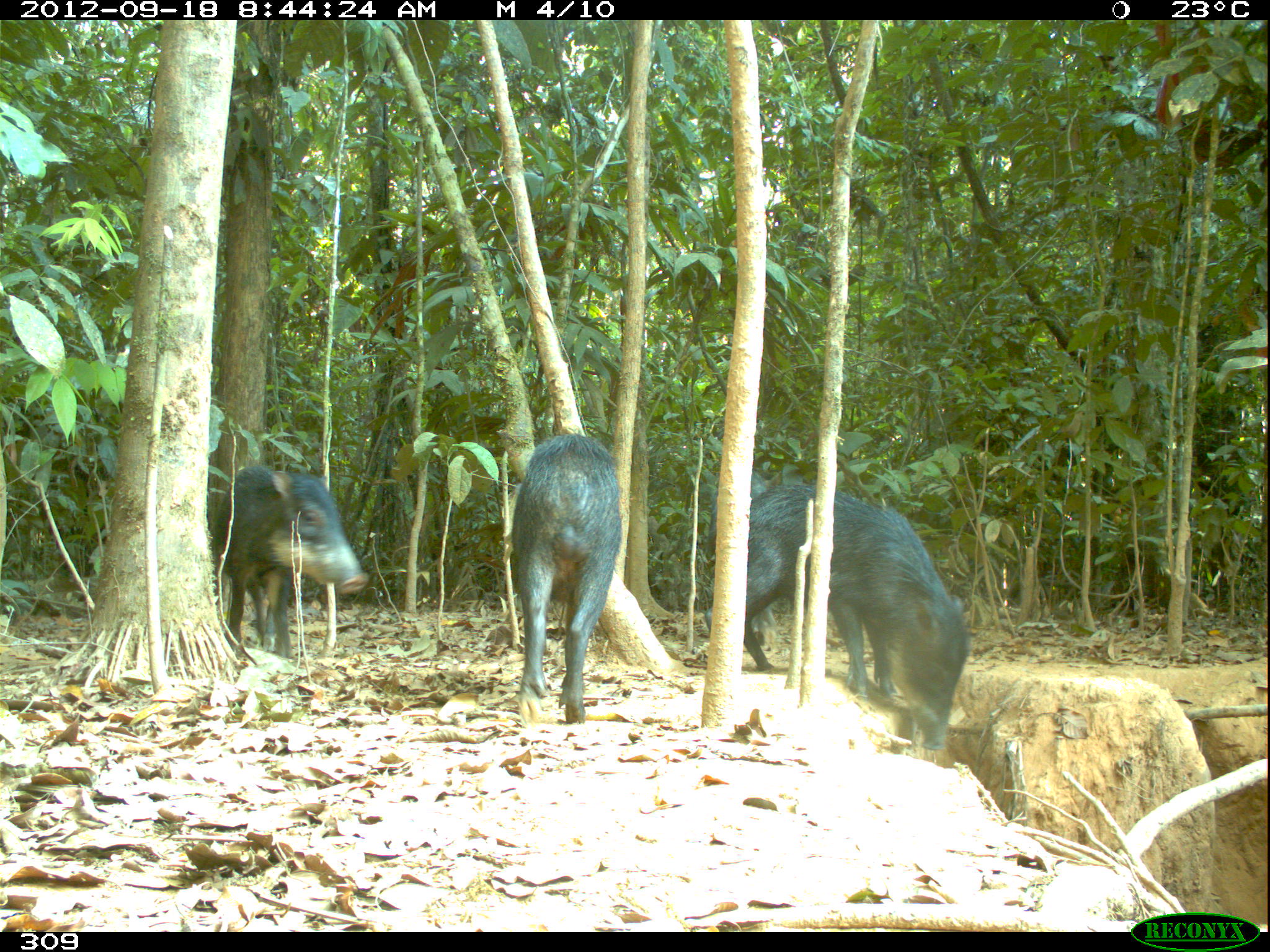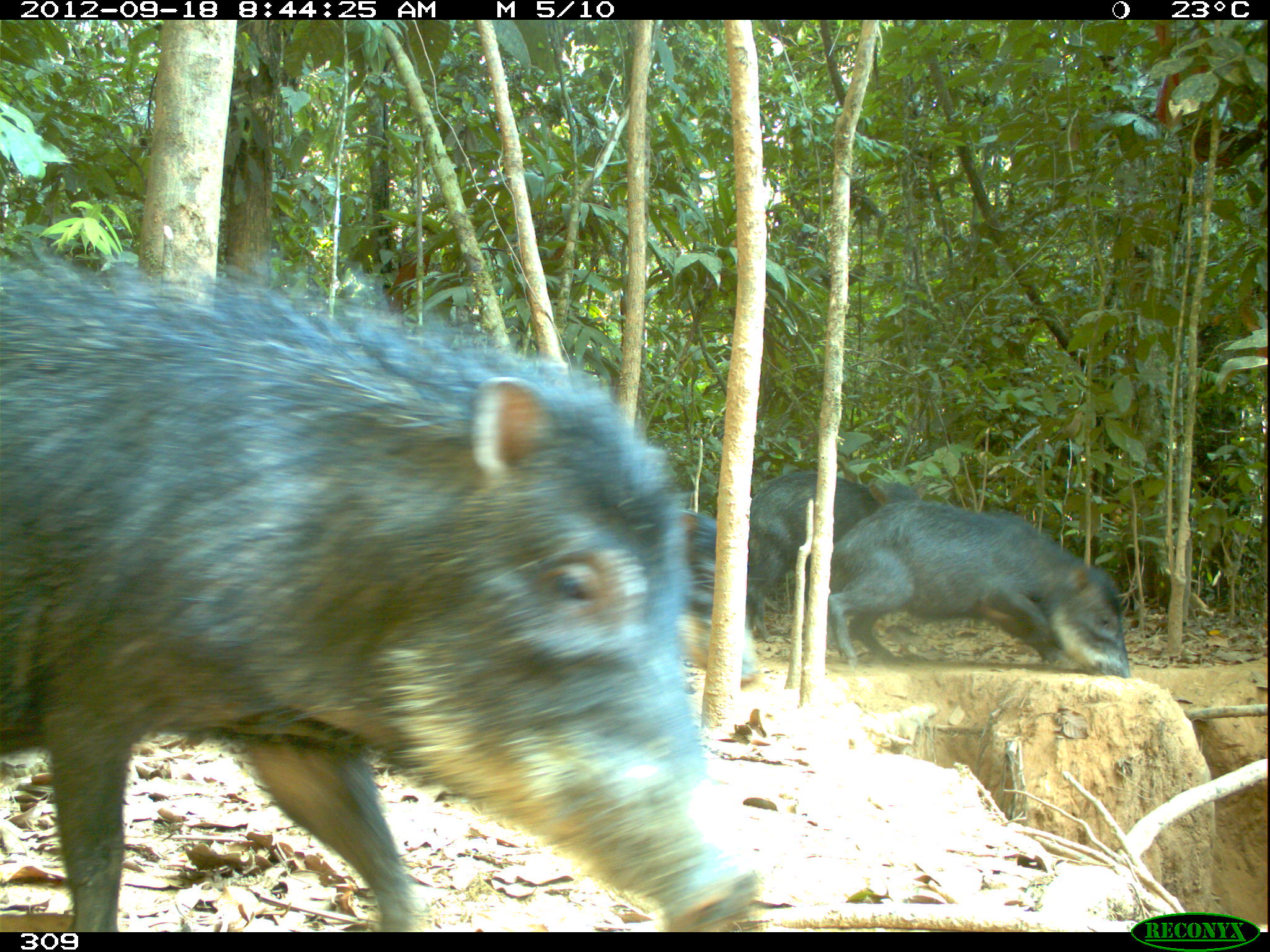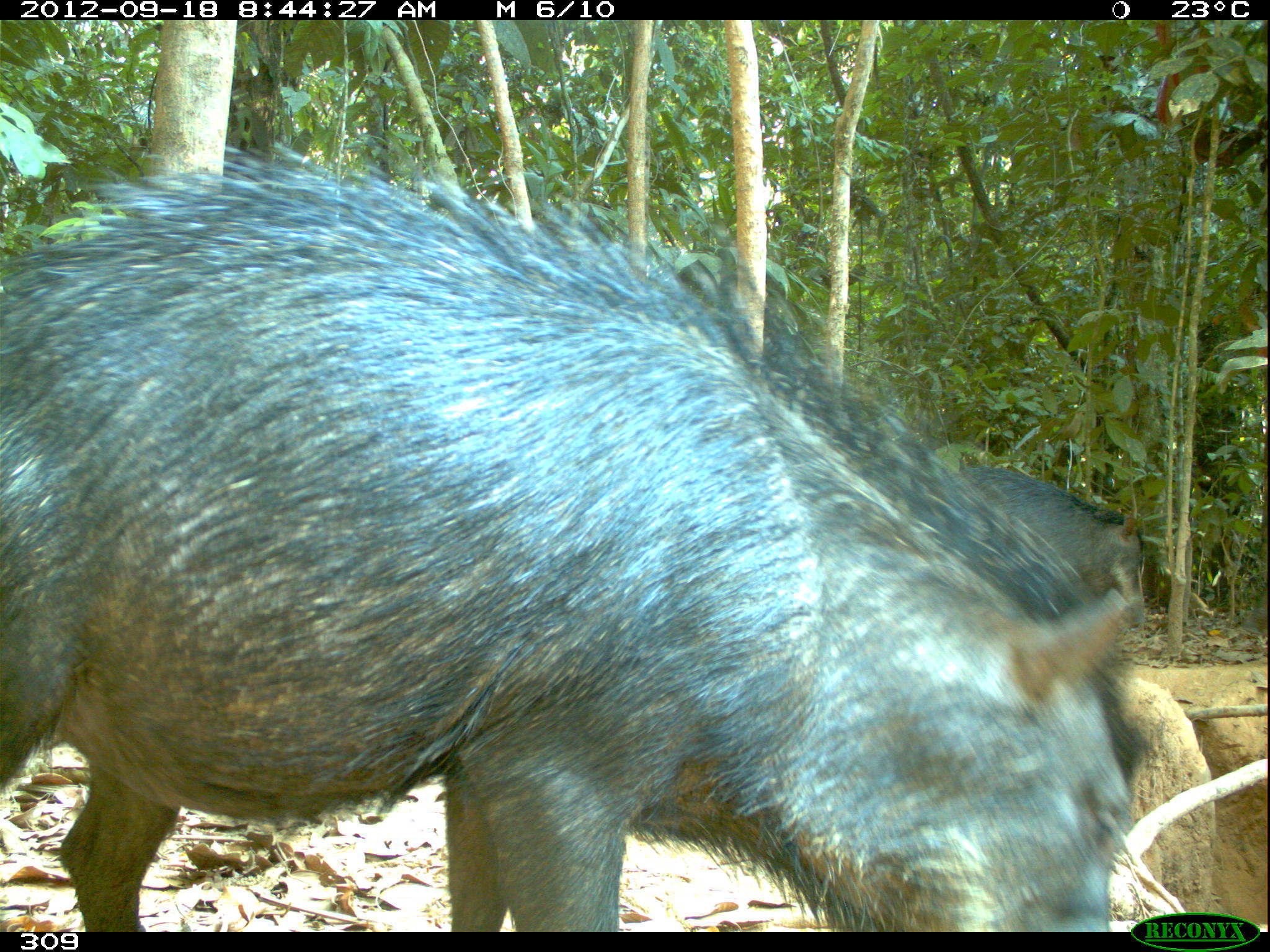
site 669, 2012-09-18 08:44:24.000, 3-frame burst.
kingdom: Animalia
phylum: Chordata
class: Mammalia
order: Artiodactyla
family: Tayassuidae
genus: Tayassu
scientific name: Tayassu pecari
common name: white-lipped peccary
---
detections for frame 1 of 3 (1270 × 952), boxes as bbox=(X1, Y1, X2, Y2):
tayassu pecari: bbox=(704, 481, 967, 751); bbox=(510, 431, 620, 724); bbox=(213, 463, 367, 659); bbox=(705, 465, 771, 646)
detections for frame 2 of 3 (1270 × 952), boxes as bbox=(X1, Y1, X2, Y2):
tayassu pecari: bbox=(0, 267, 758, 926); bbox=(827, 501, 1130, 676); bbox=(747, 469, 927, 635); bbox=(666, 508, 762, 682)